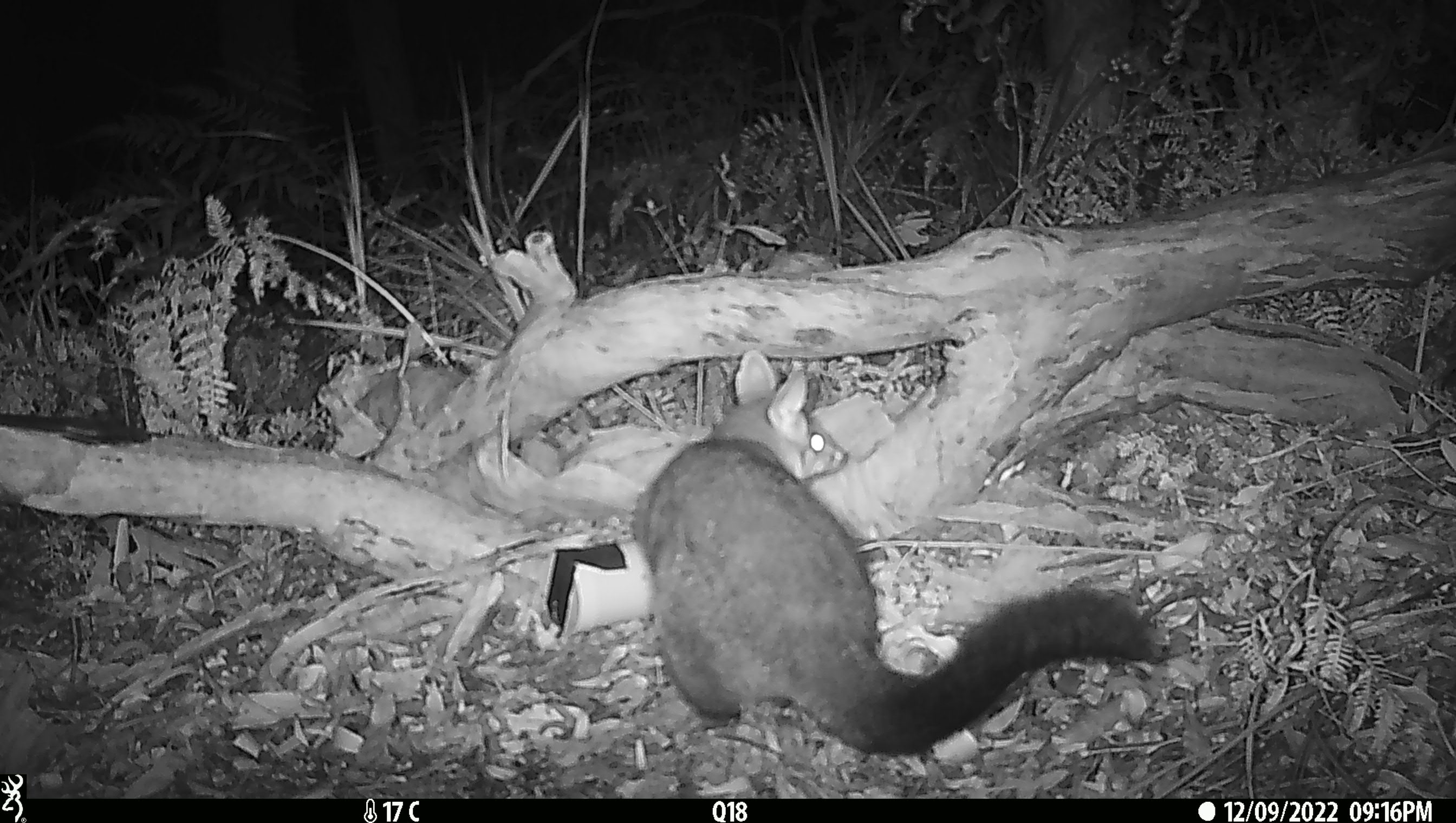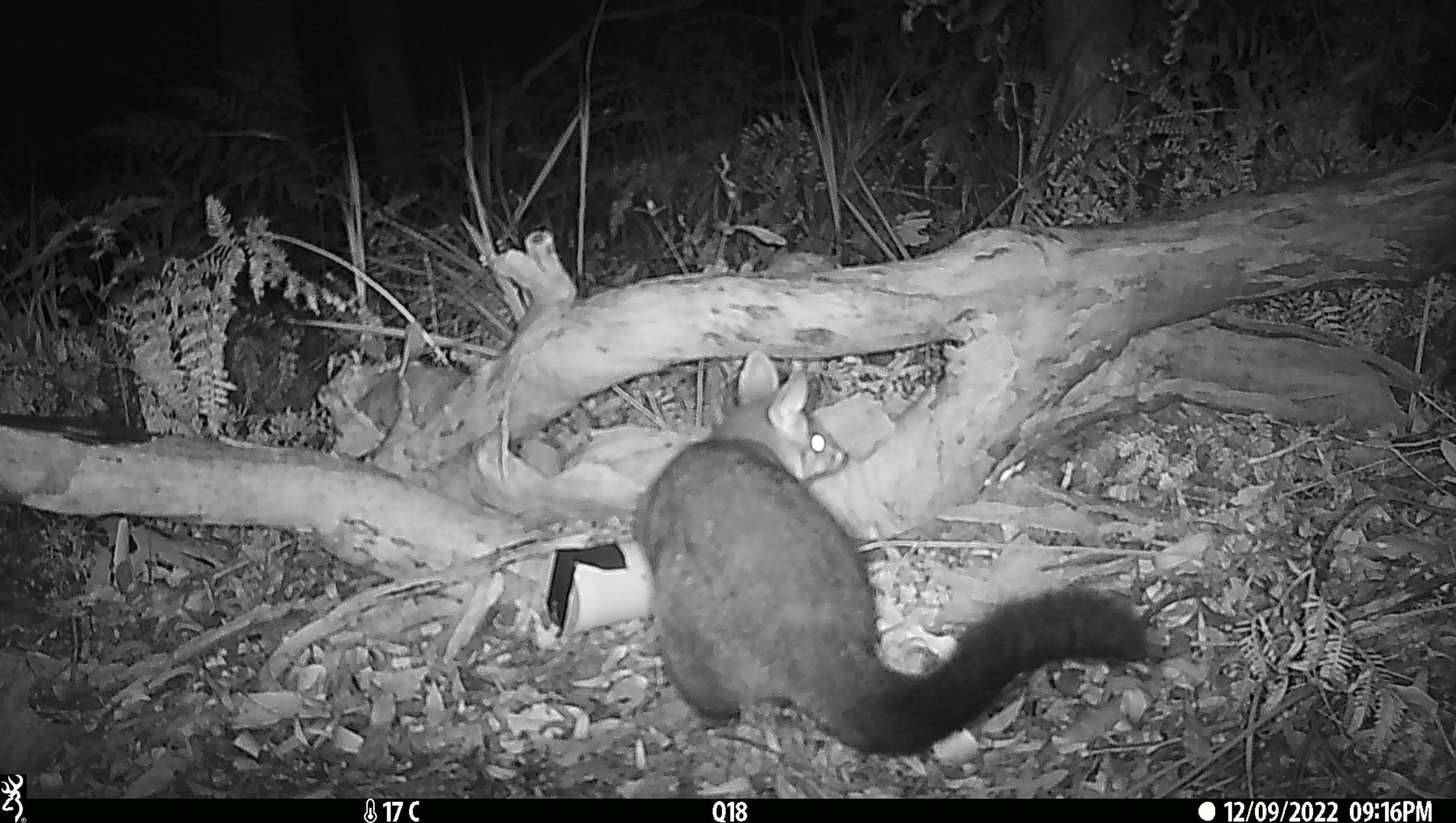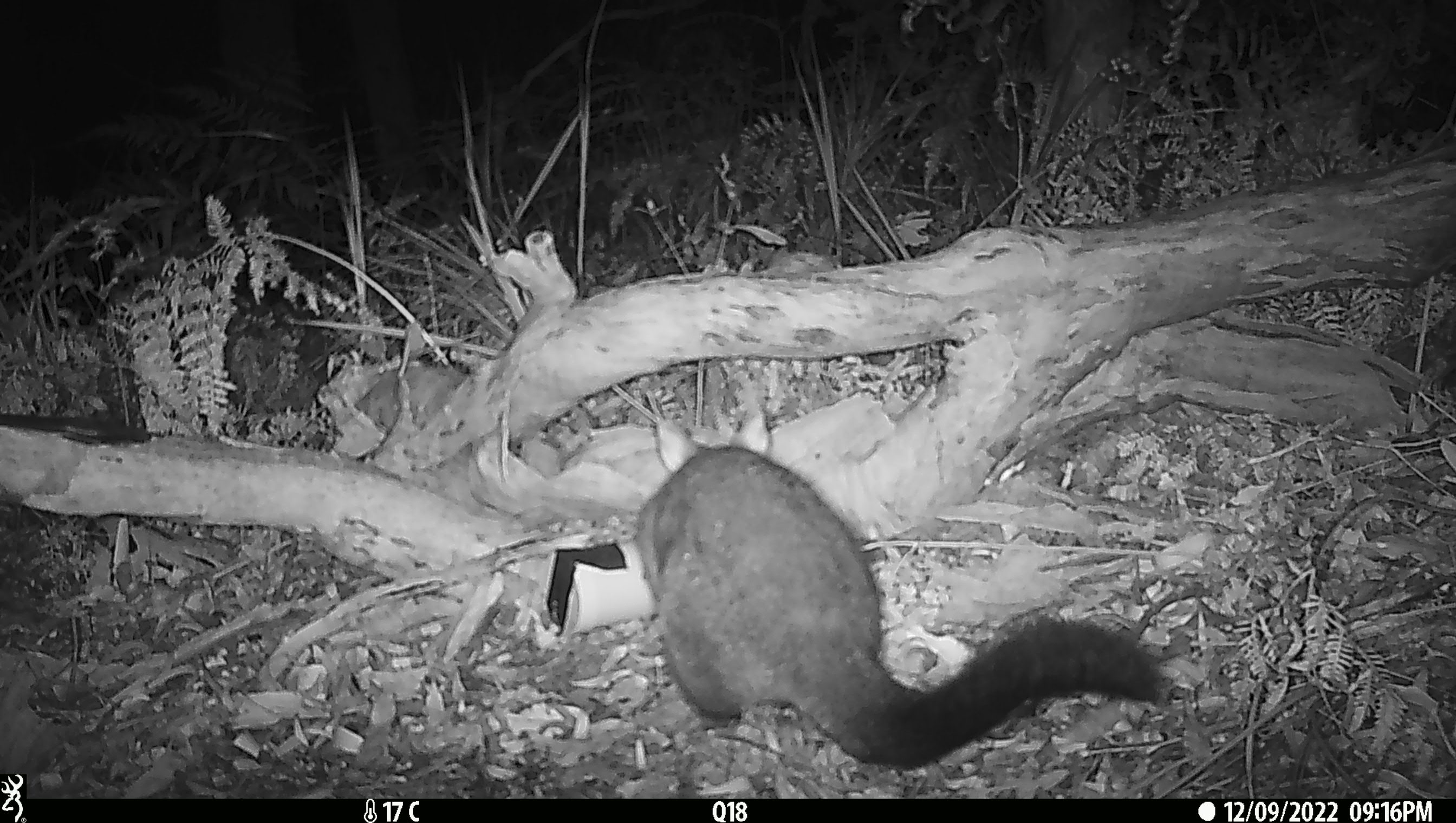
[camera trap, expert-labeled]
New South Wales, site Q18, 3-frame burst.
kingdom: Animalia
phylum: Chordata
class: Mammalia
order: Diprotodontia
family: Phalangeridae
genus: Trichosurus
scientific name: Trichosurus vulpecula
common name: common brushtail possum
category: possum